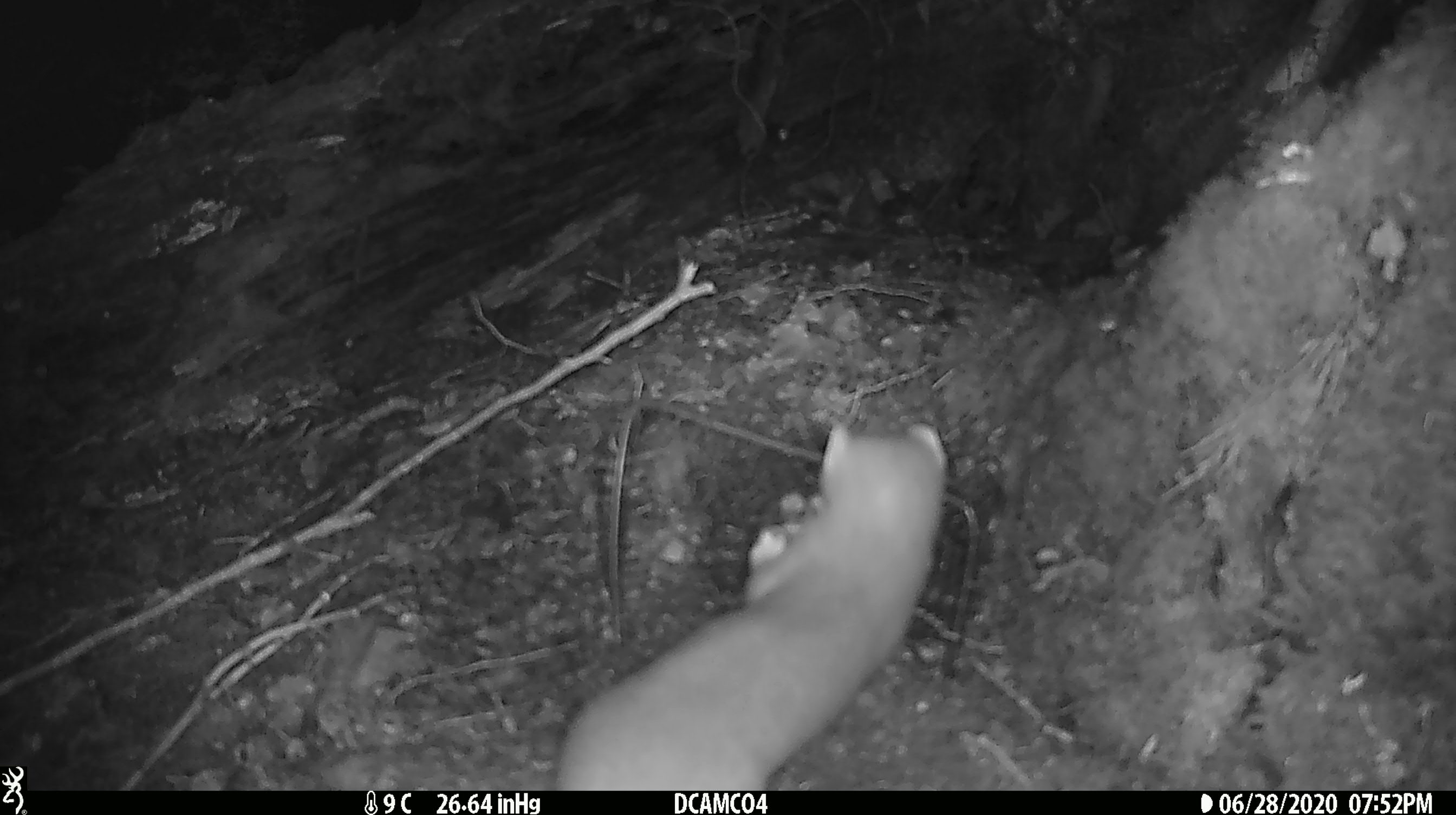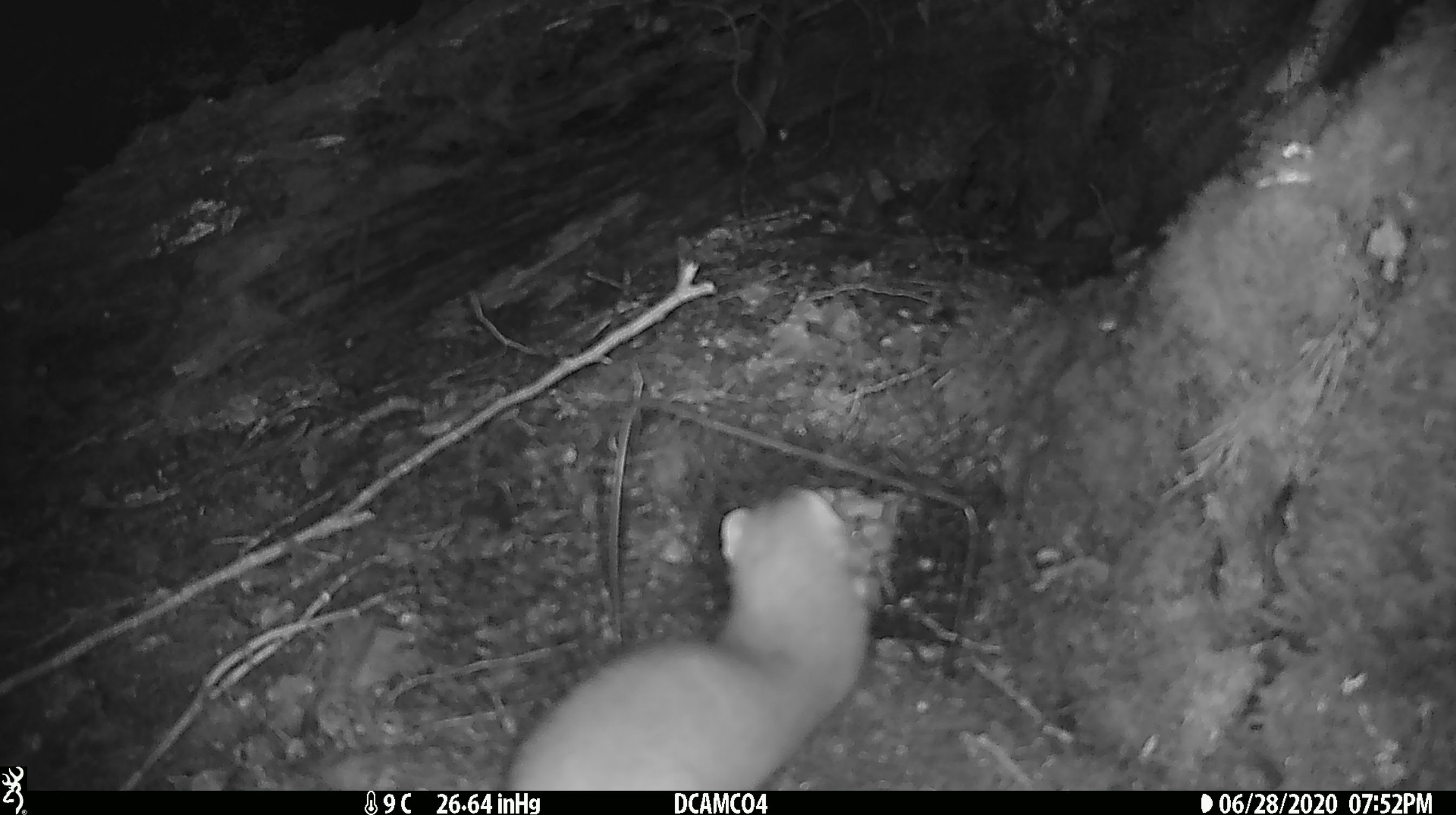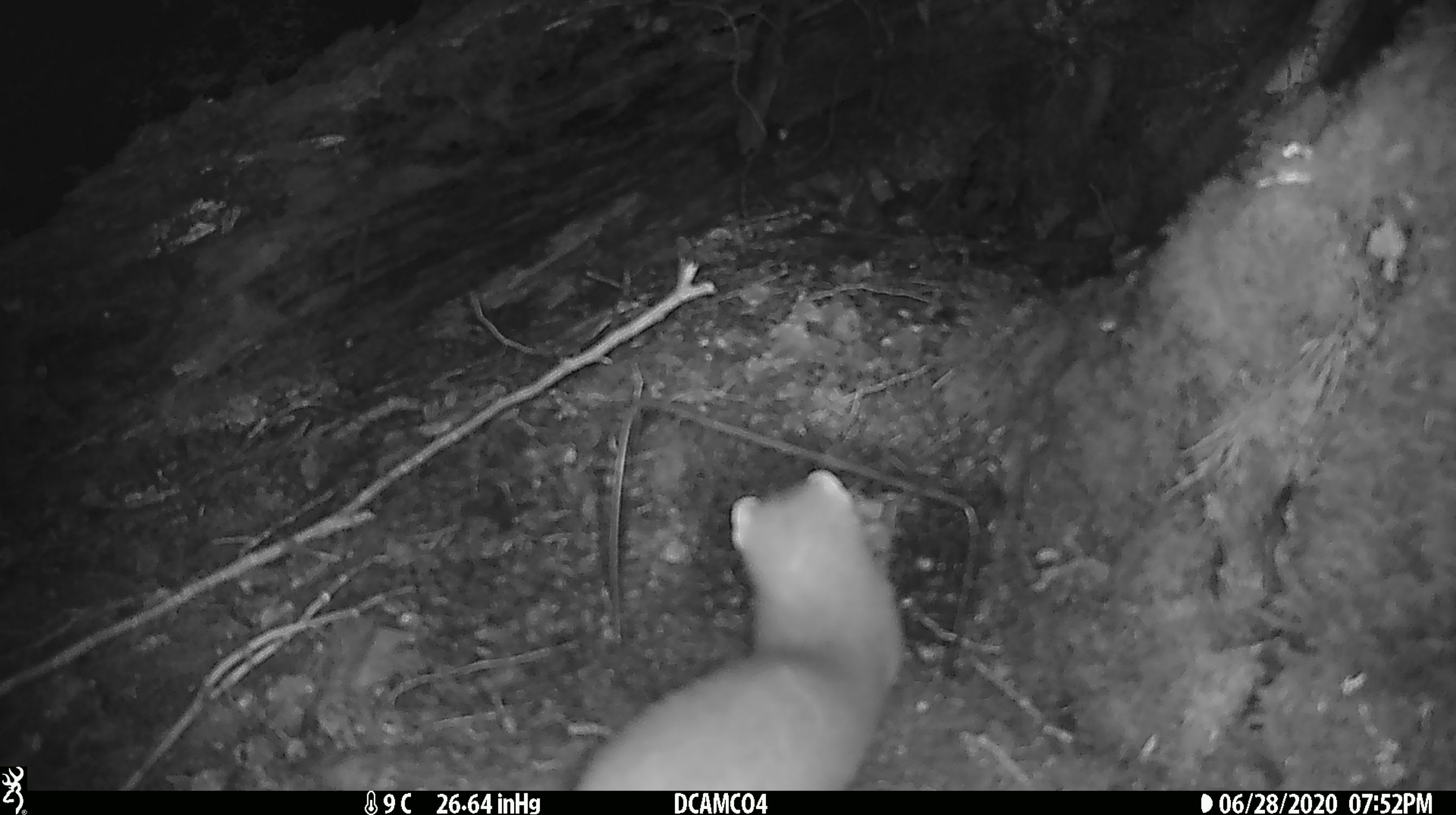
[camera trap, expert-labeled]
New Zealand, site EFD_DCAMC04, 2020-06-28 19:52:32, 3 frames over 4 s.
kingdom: Animalia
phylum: Chordata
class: Mammalia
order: Carnivora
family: Mustelidae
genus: Mustela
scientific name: Mustela erminea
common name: stoat